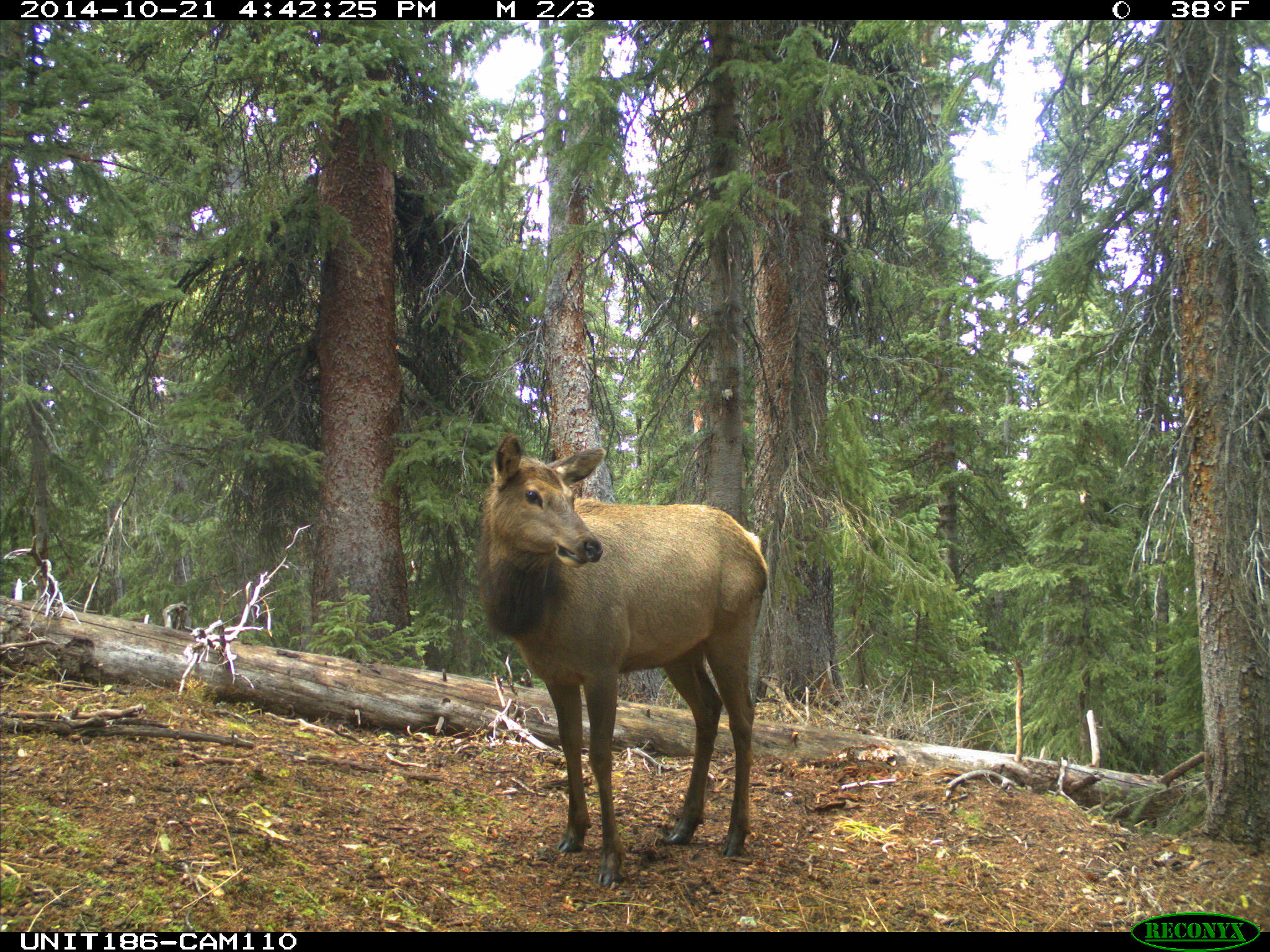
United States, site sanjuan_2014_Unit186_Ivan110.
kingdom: Animalia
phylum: Chordata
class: Mammalia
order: Artiodactyla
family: Cervidae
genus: Cervus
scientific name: Cervus elaphus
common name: red deer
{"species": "Cervus elaphus (red deer)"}